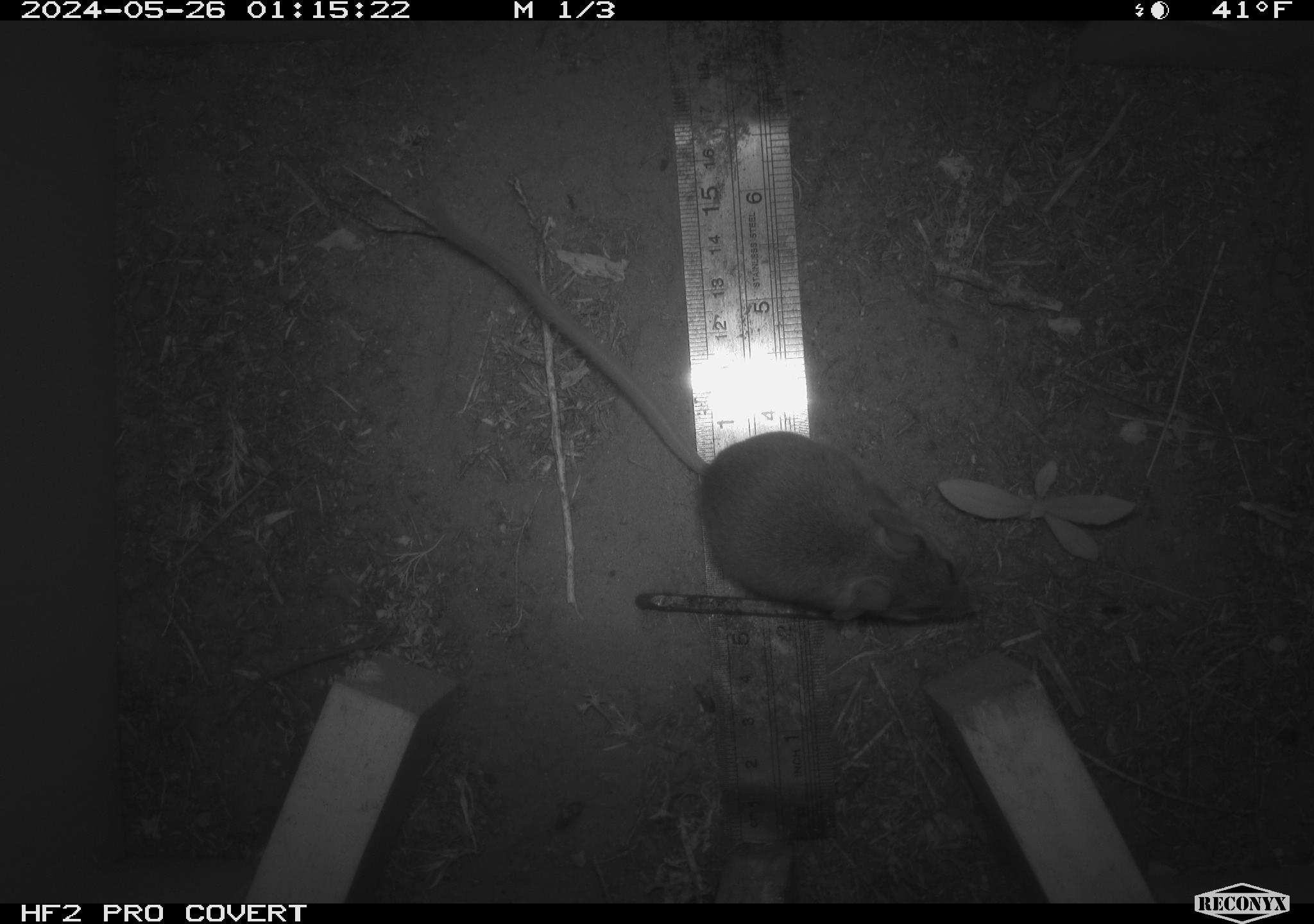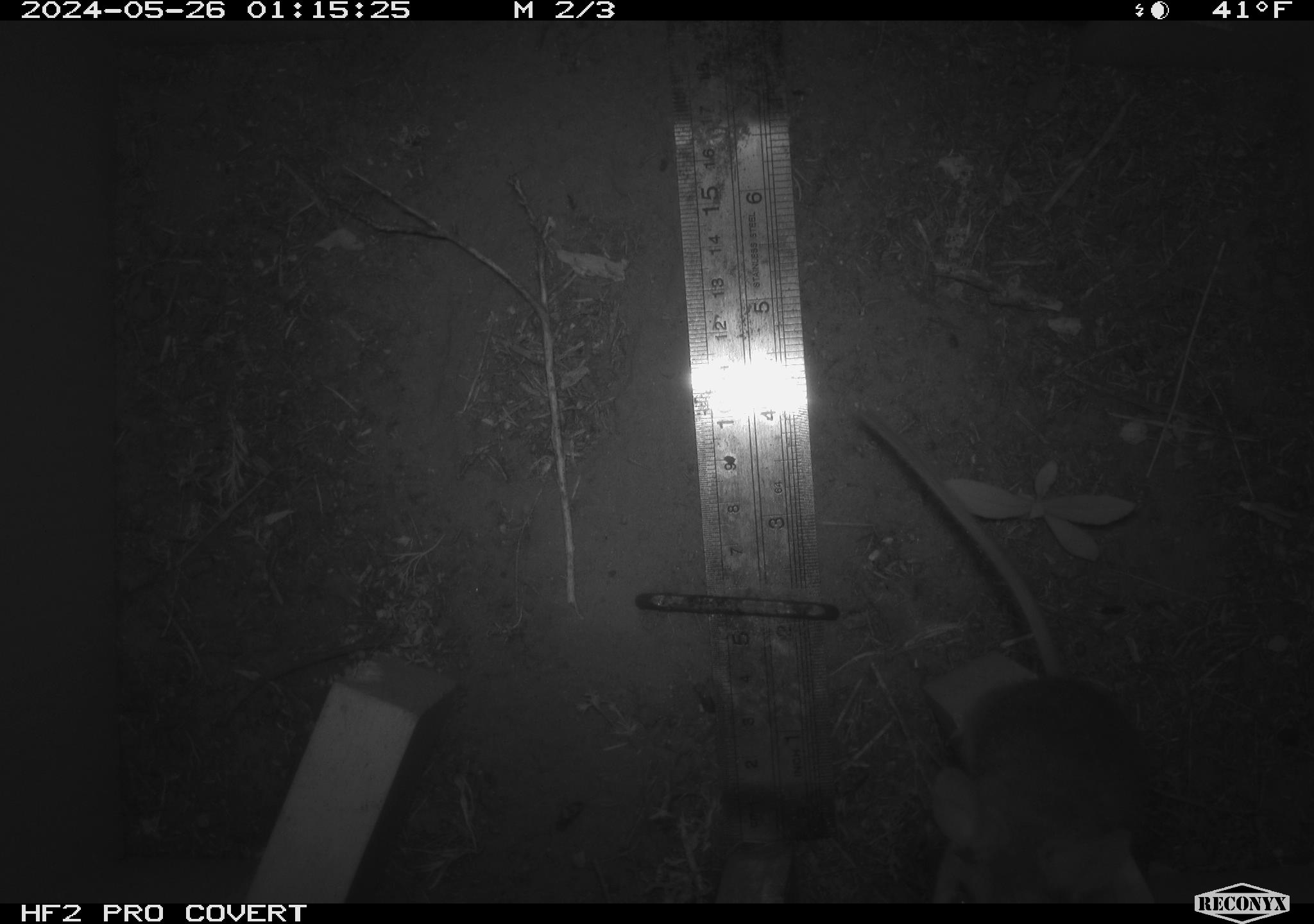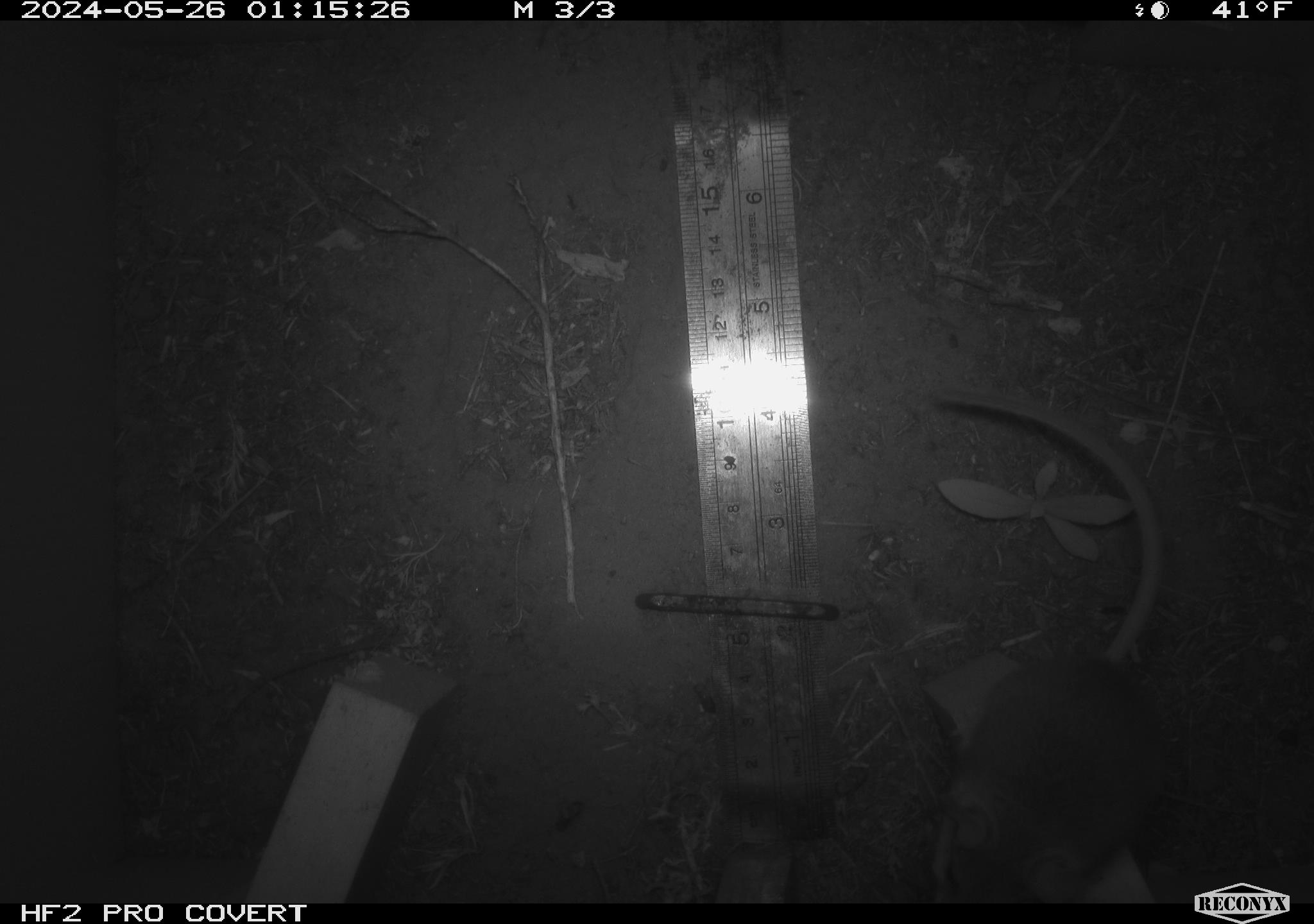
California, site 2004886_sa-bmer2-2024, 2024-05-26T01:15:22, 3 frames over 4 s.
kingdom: Animalia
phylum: Chordata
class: Mammalia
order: Rodentia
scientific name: Rodentia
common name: mouse species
Mouse species (Rodentia).